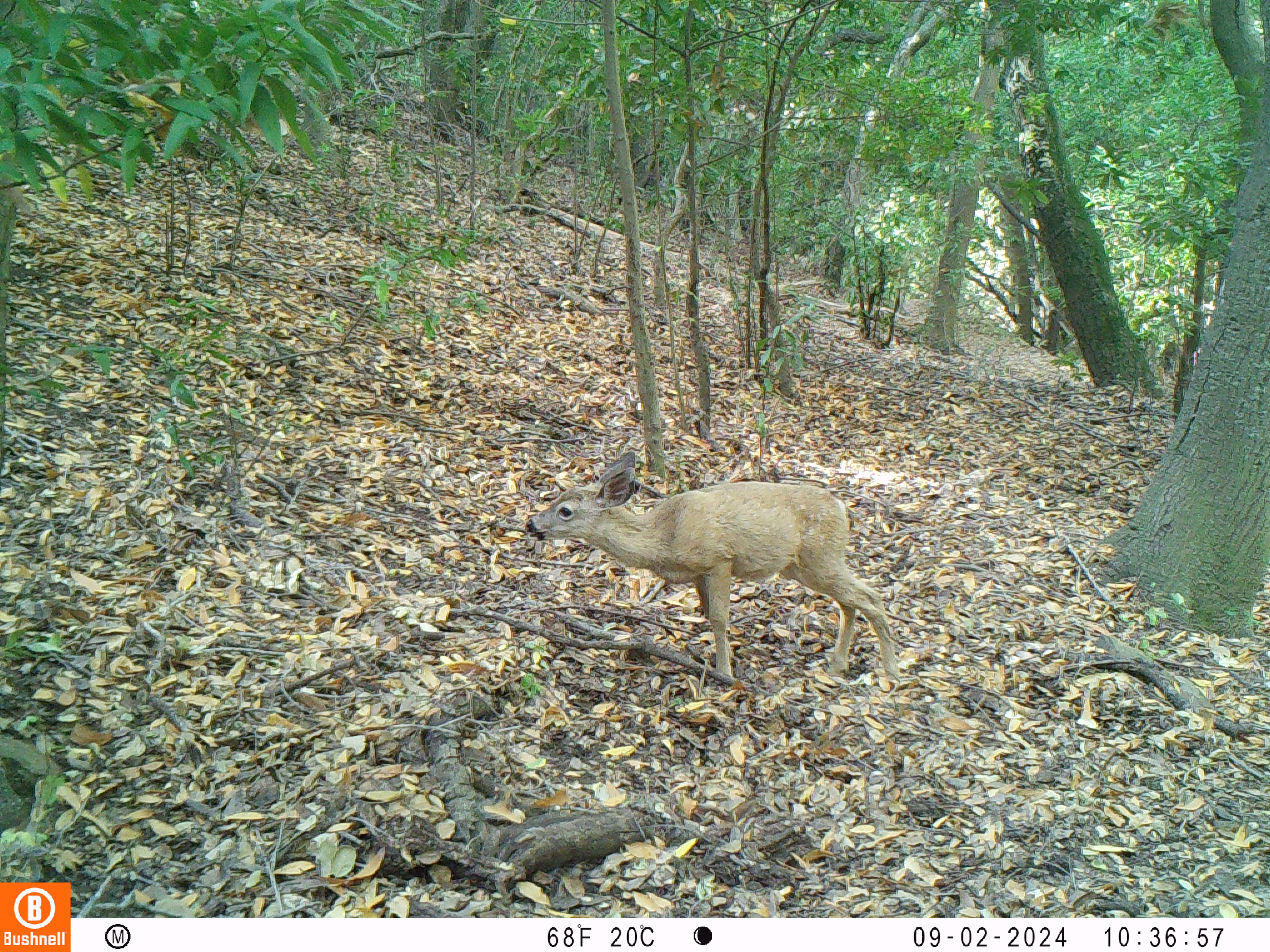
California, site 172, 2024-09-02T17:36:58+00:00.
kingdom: Animalia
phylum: Chordata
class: Mammalia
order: Artiodactyla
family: Cervidae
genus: Odocoileus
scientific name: Odocoileus hemionus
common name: mule deer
Mule deer (Odocoileus hemionus).